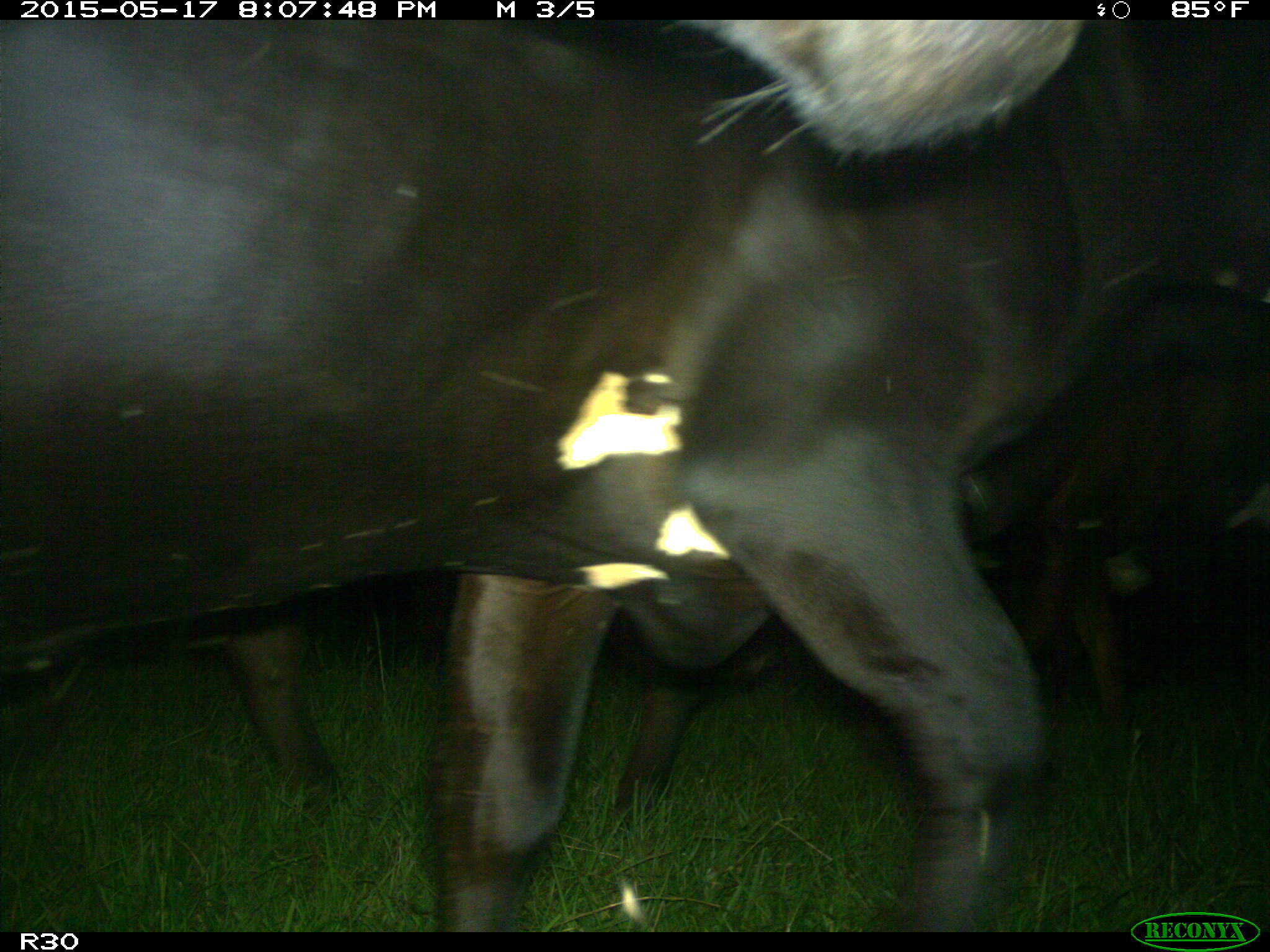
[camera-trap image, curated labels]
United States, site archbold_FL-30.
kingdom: Animalia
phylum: Chordata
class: Mammalia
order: Artiodactyla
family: Bovidae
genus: Bos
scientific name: Bos taurus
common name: domestic cow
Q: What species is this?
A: Bos taurus (domestic cow).